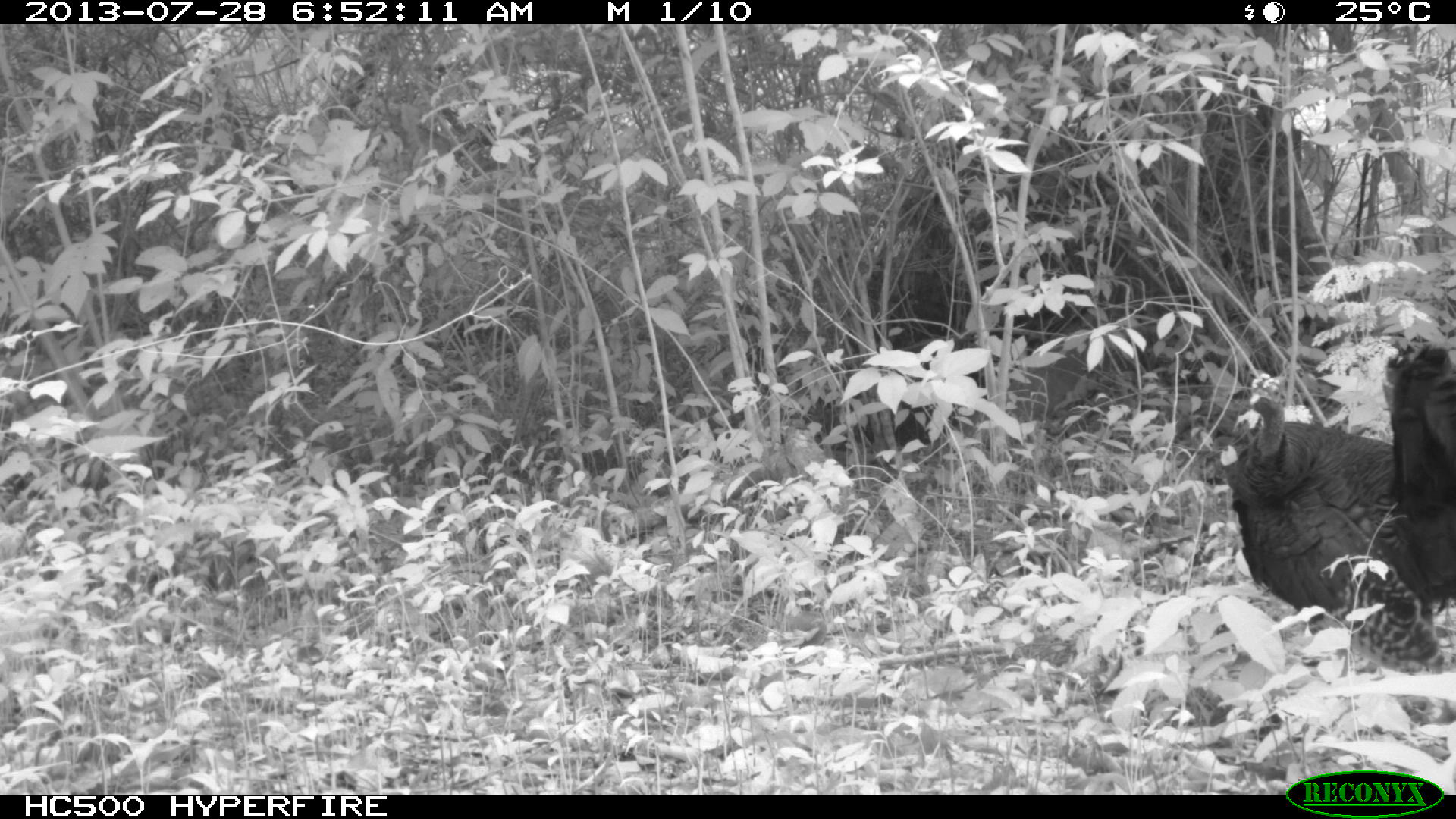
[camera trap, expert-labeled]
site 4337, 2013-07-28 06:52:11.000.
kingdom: Animalia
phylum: Chordata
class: Aves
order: Galliformes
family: Phasianidae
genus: Meleagris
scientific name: Meleagris ocellata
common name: ocellated turkey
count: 1